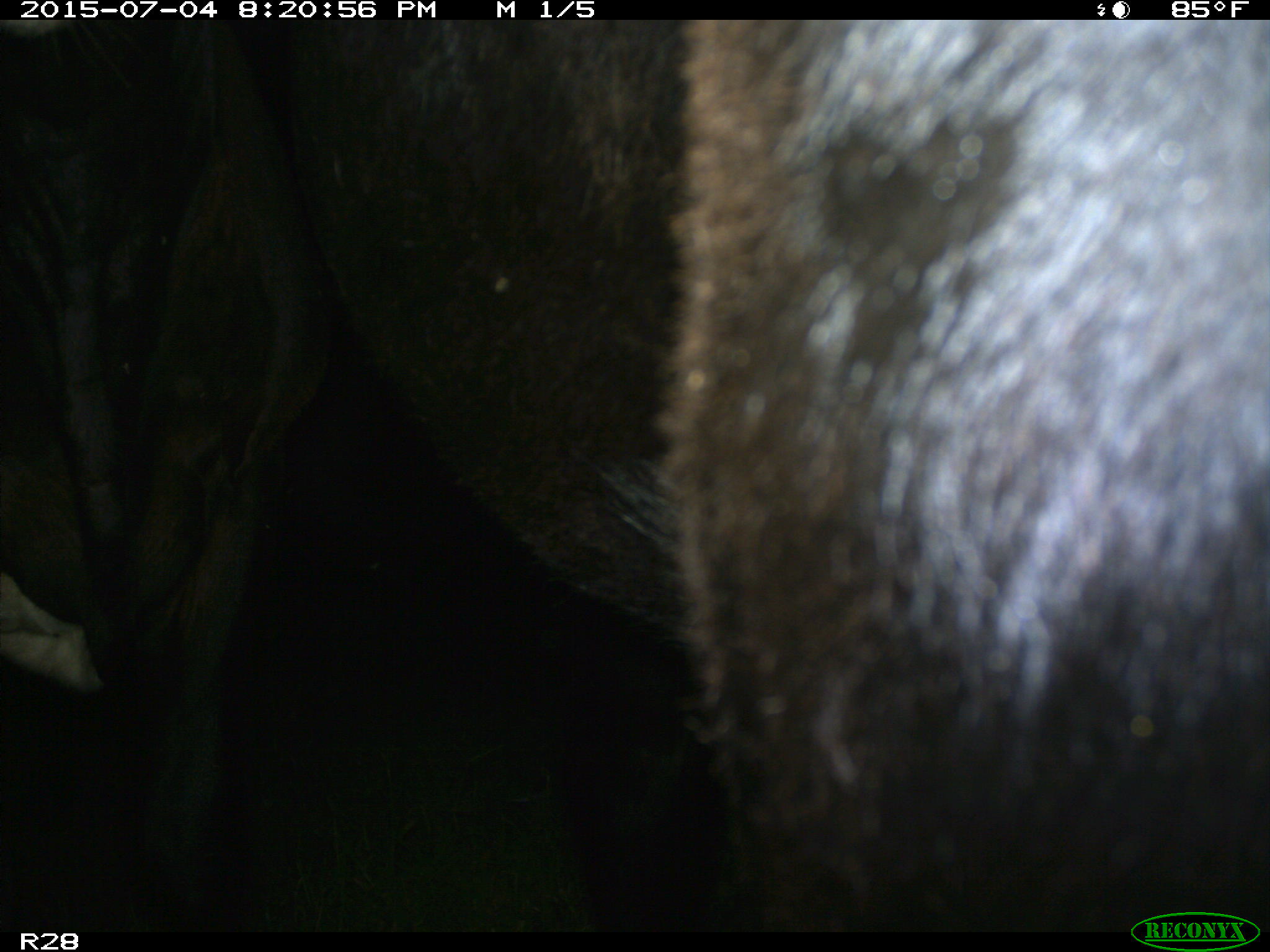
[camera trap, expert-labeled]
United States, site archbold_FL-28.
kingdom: Animalia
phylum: Chordata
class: Mammalia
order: Artiodactyla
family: Bovidae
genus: Bos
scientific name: Bos taurus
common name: domestic cow